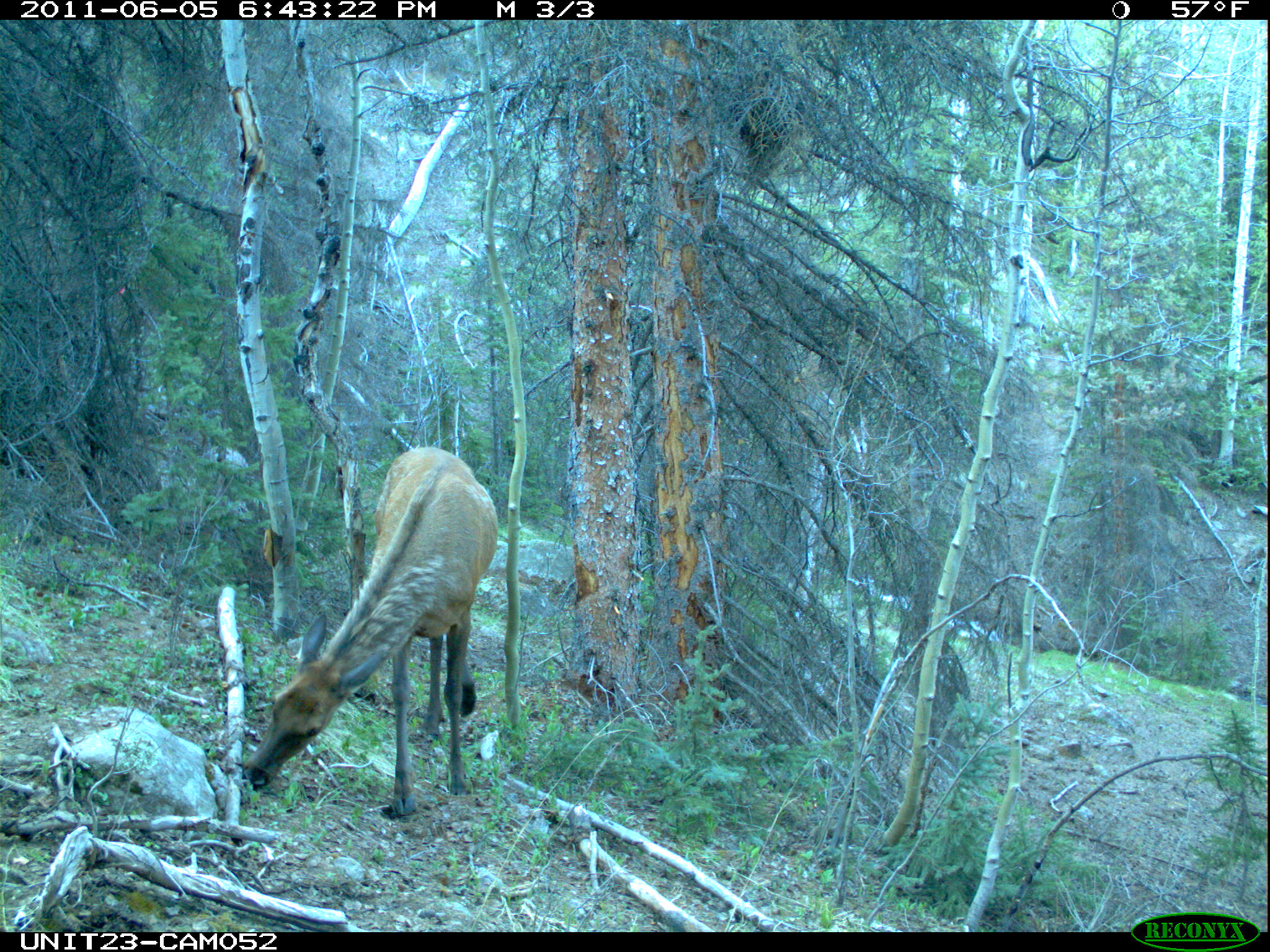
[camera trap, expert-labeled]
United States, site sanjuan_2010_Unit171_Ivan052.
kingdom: Animalia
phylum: Chordata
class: Mammalia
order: Artiodactyla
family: Cervidae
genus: Cervus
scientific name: Cervus elaphus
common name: red deer